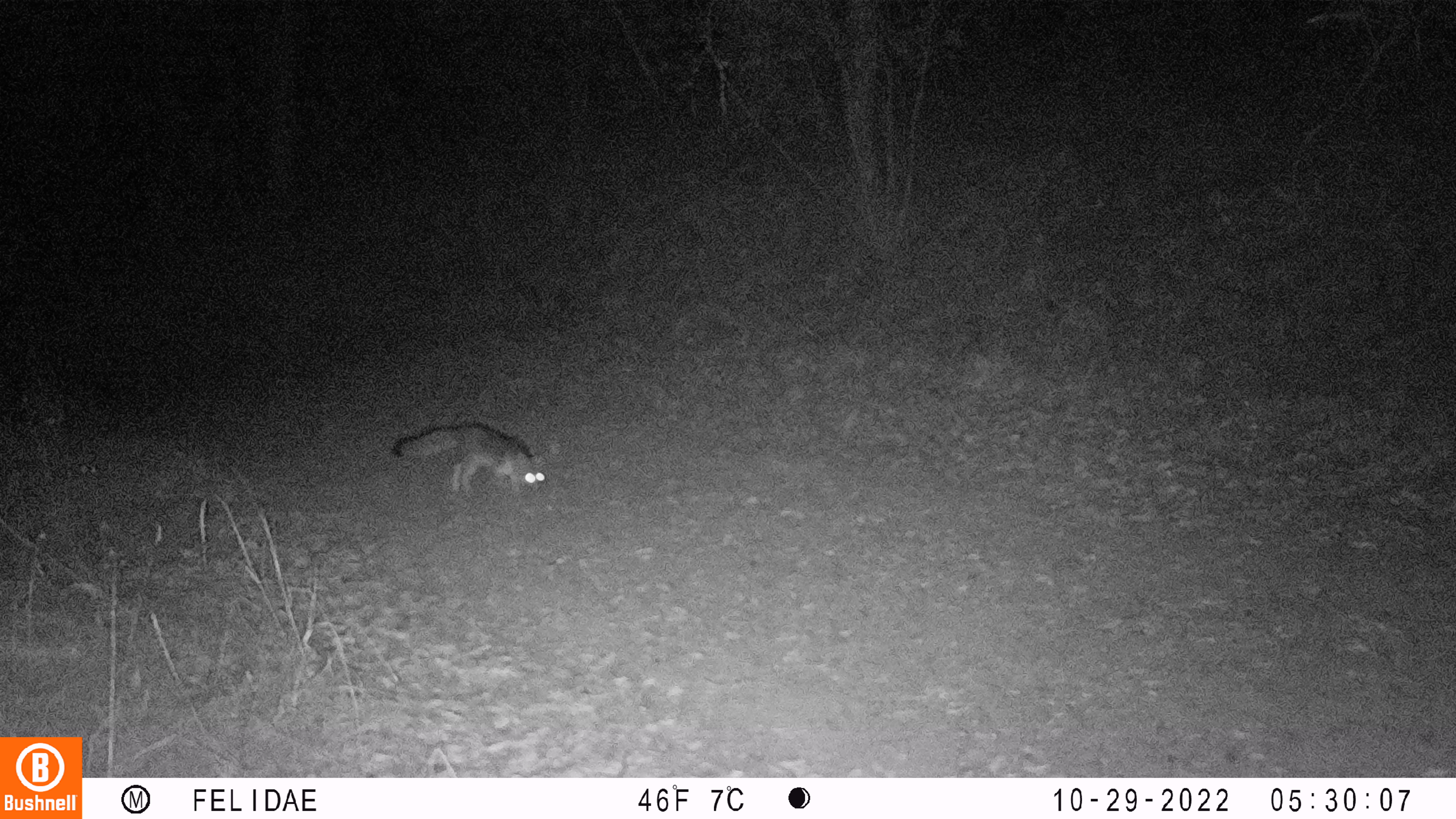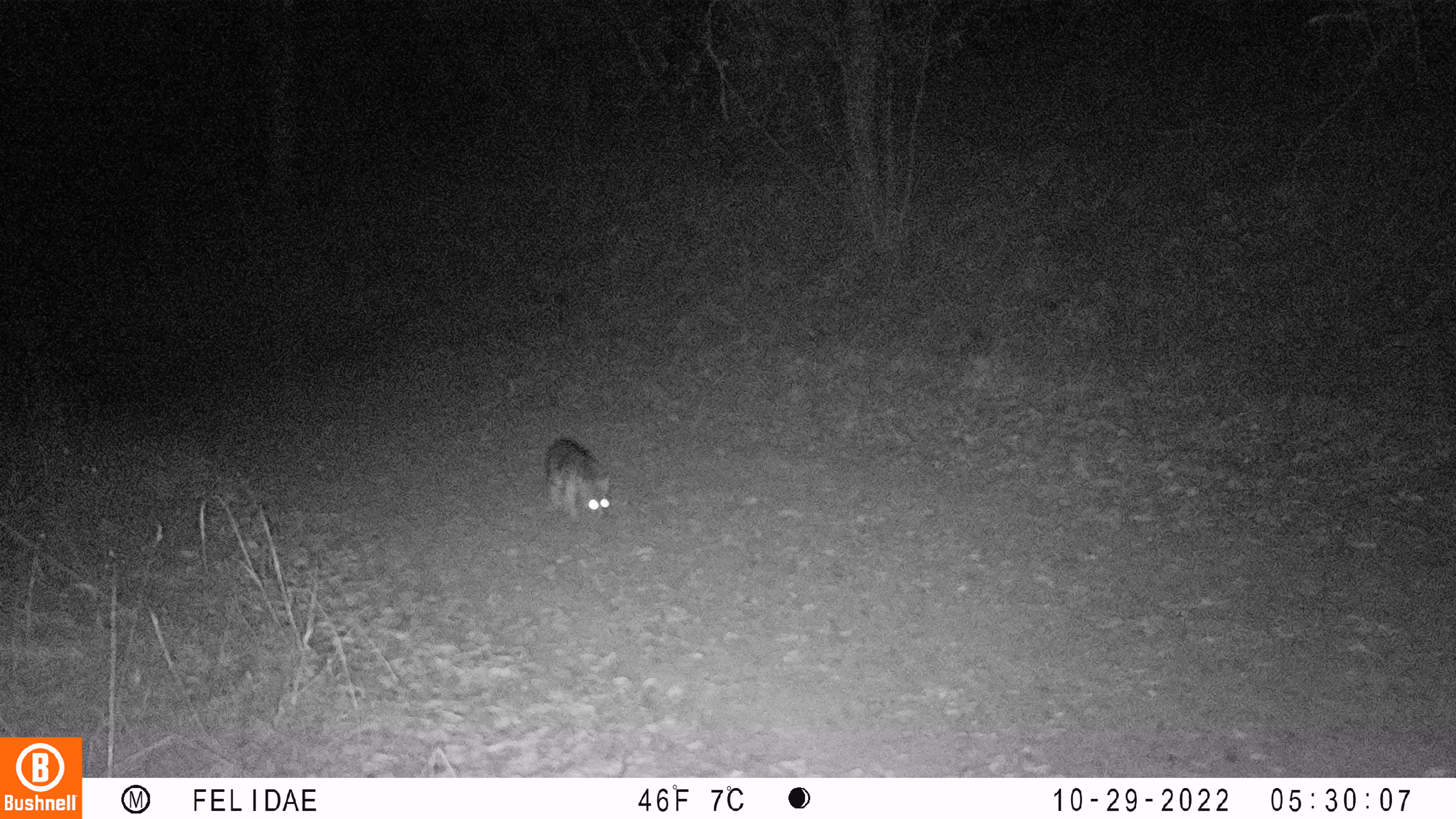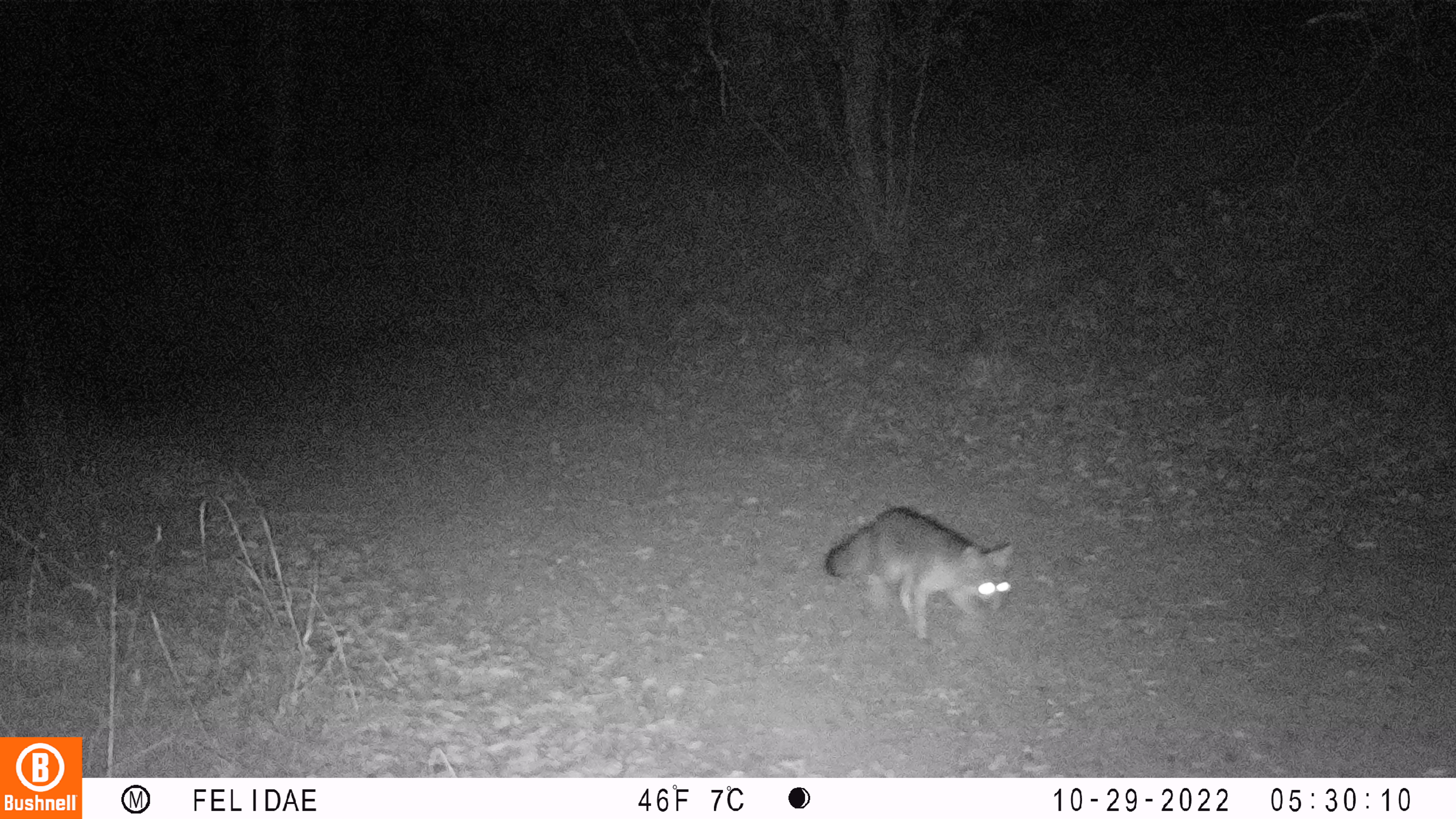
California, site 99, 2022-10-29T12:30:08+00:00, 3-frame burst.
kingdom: Animalia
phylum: Chordata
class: Mammalia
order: Carnivora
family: Canidae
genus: Urocyon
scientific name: Urocyon cinereoargenteus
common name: gray fox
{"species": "gray fox (Urocyon cinereoargenteus)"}